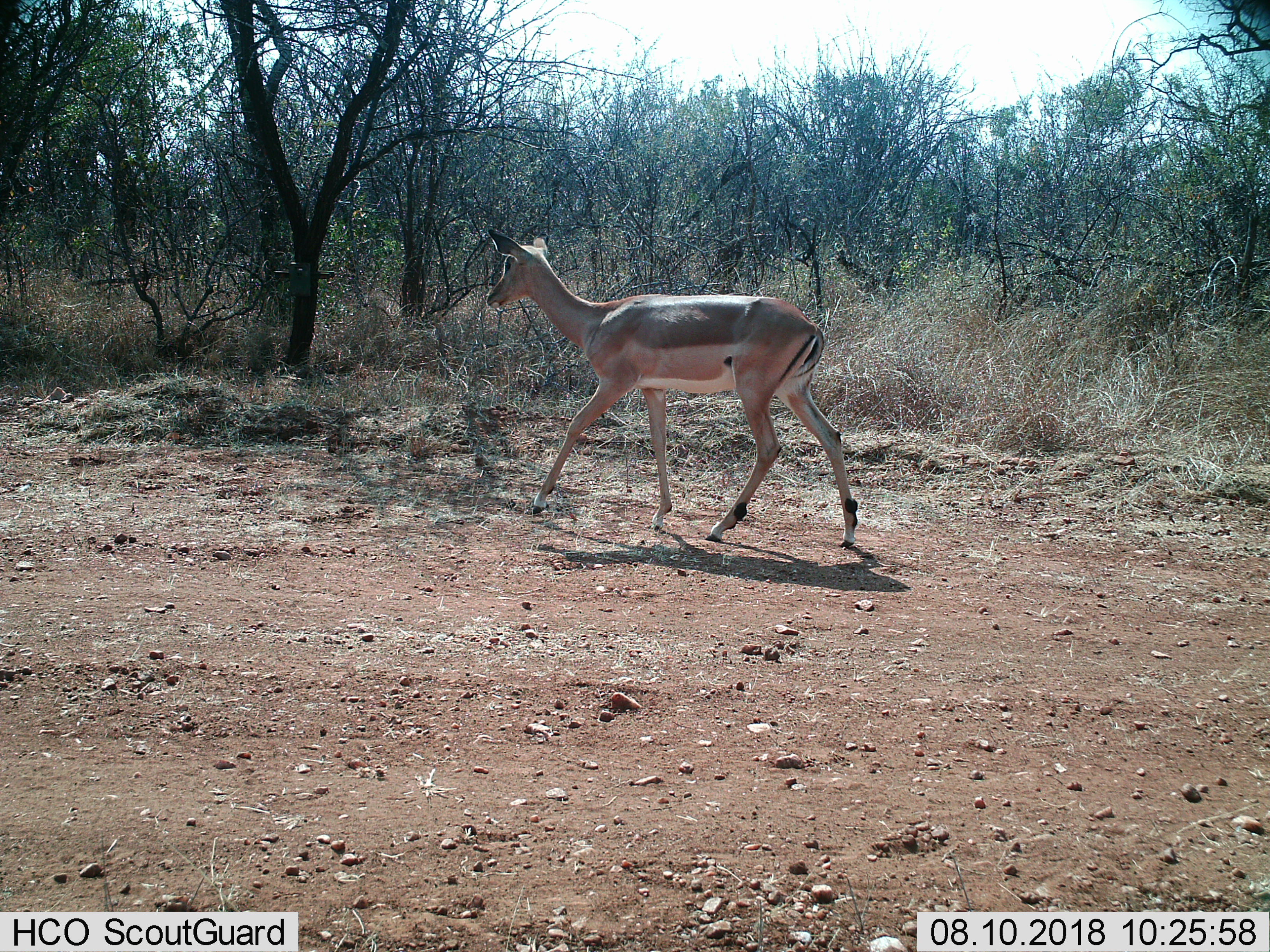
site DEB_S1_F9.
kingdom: Animalia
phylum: Chordata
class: Mammalia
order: Artiodactyla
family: Bovidae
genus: Aepyceros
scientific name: Aepyceros melampus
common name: impala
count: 1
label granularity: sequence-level